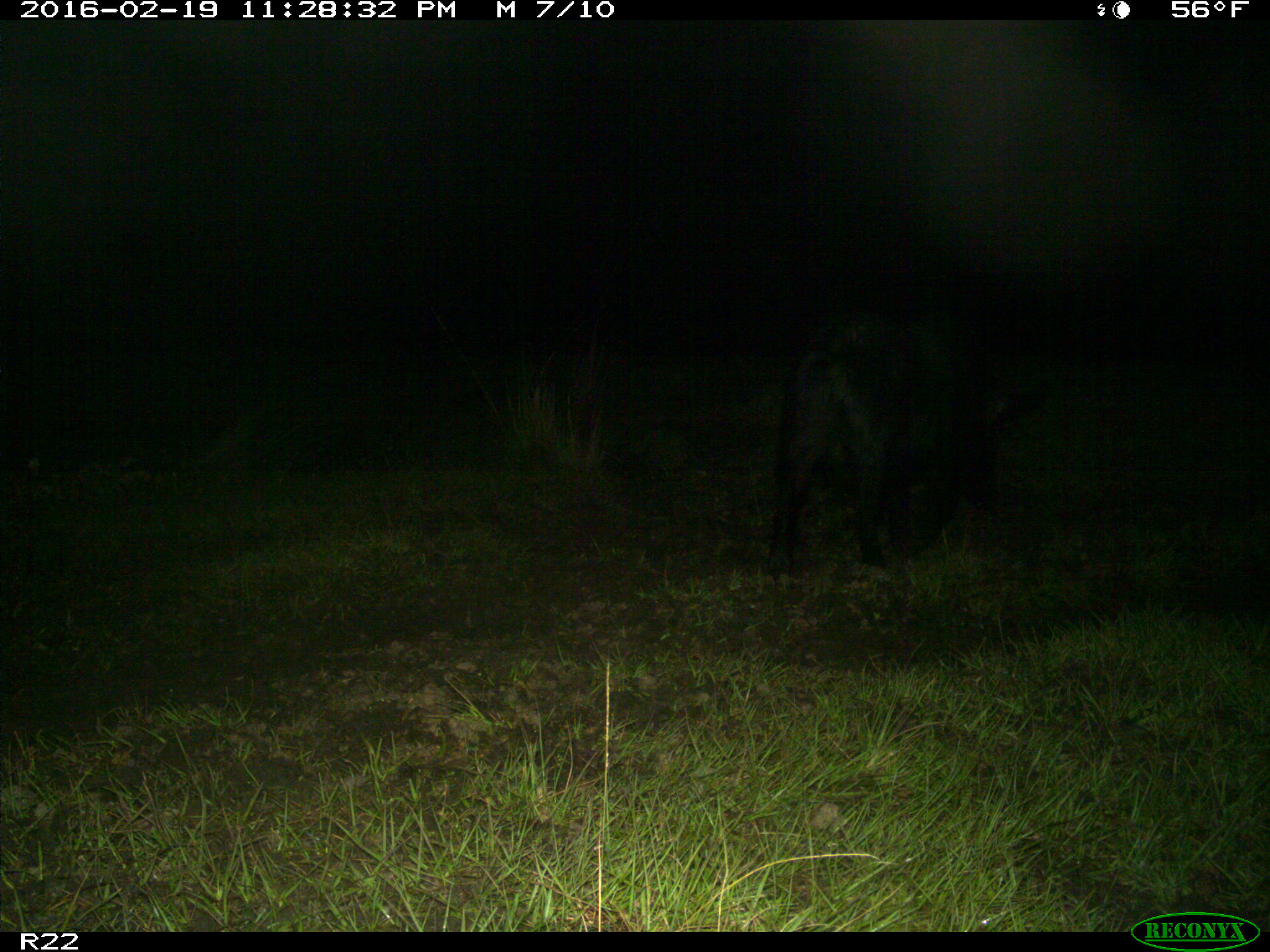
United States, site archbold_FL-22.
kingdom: Animalia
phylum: Chordata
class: Mammalia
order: Artiodactyla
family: Suidae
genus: Sus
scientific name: Sus scrofa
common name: wild boar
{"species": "Sus scrofa (wild boar)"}